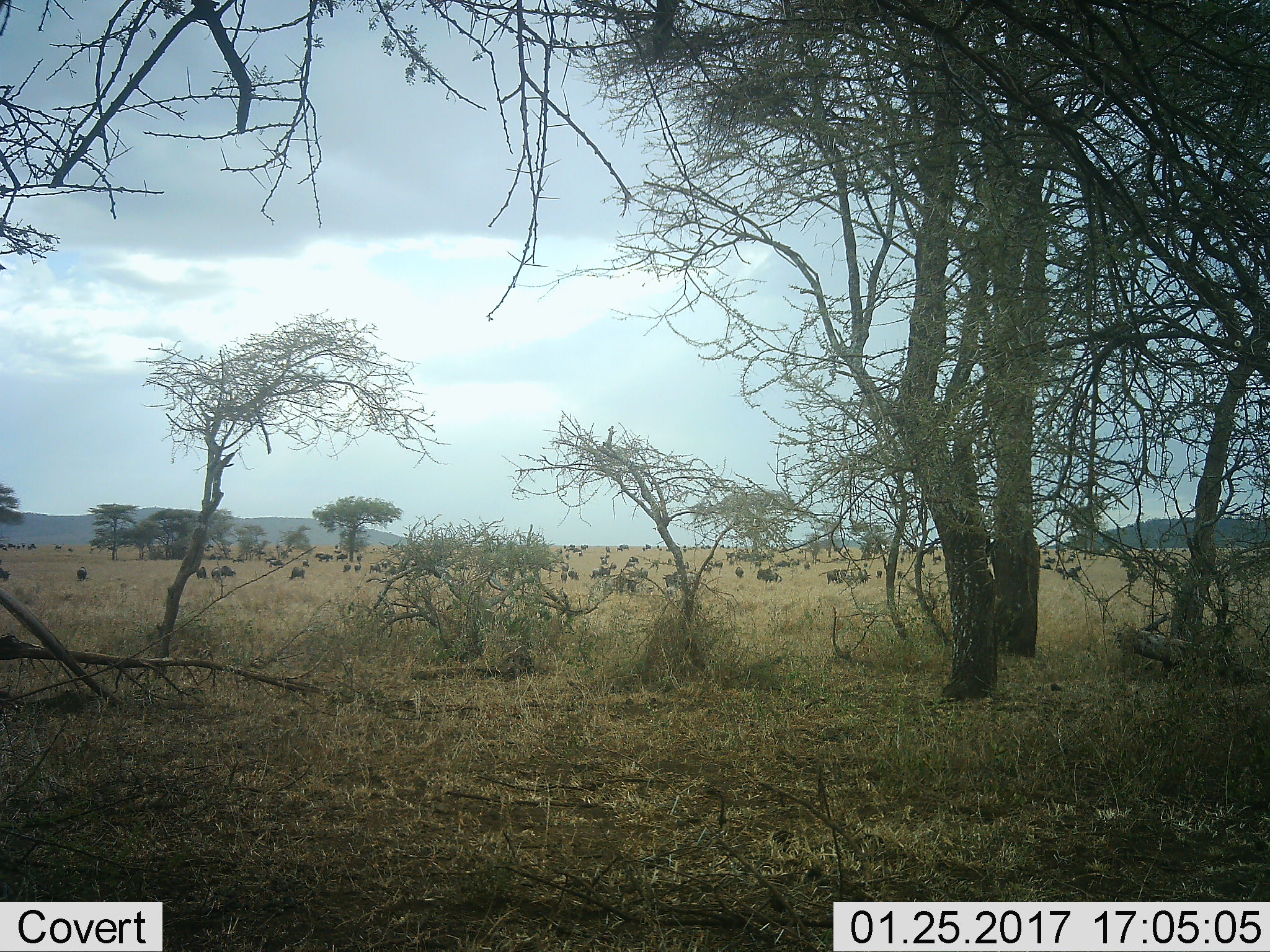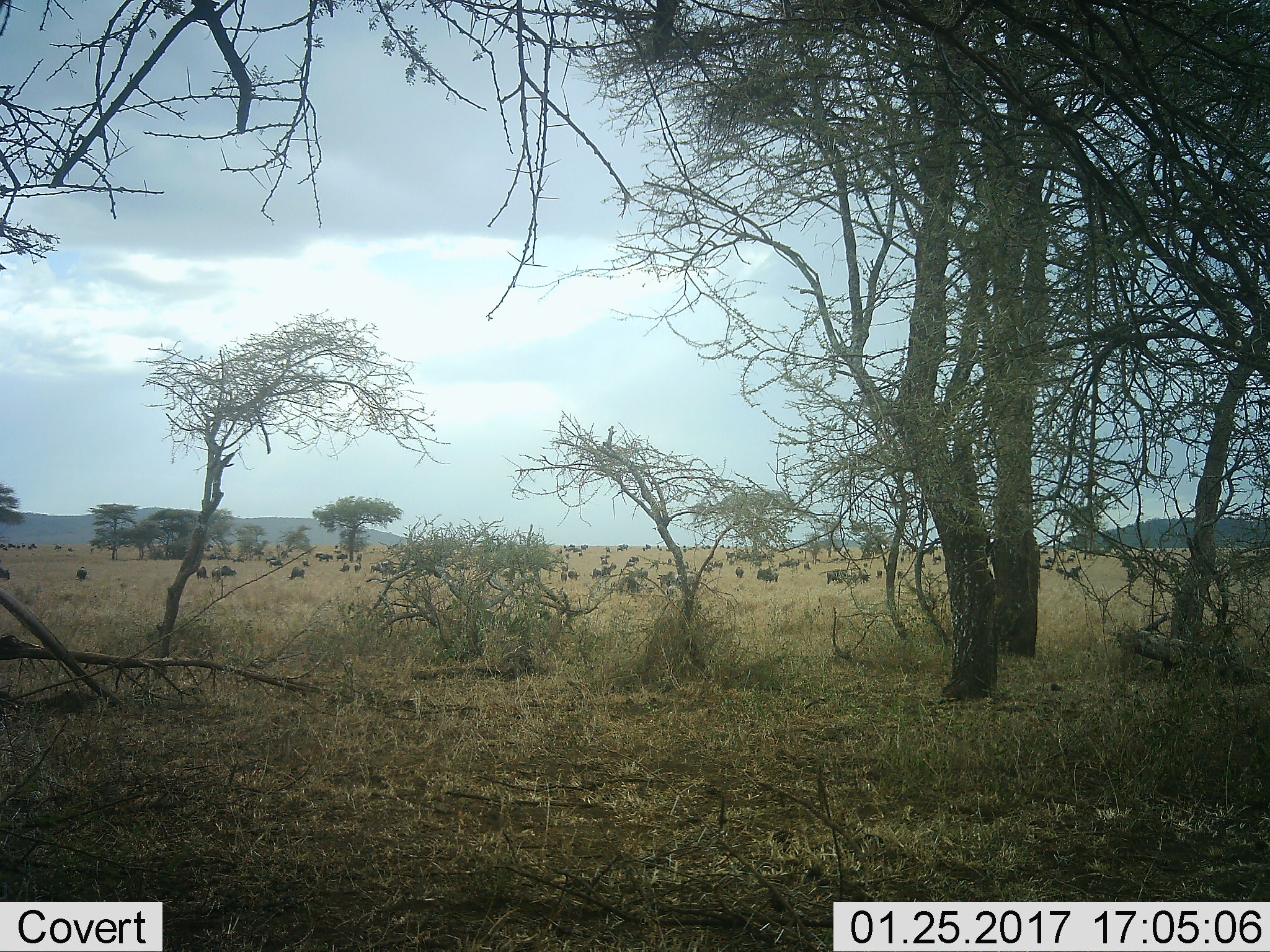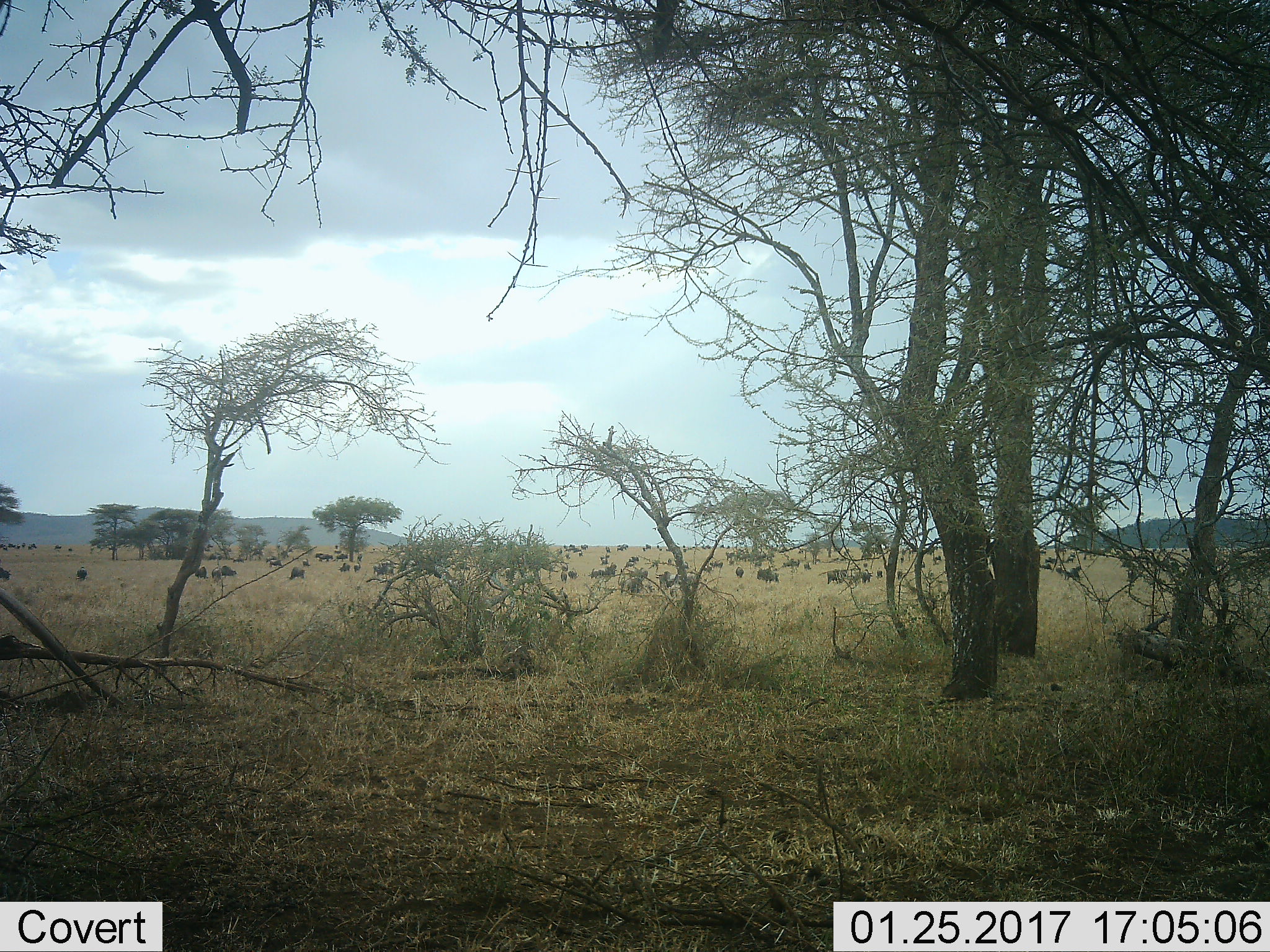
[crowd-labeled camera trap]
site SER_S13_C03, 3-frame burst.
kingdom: Animalia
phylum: Chordata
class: Mammalia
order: Artiodactyla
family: Bovidae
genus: Connochaetes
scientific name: Connochaetes taurinus taurinus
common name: blue wildebeest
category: wildebeestblue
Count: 51+.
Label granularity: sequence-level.